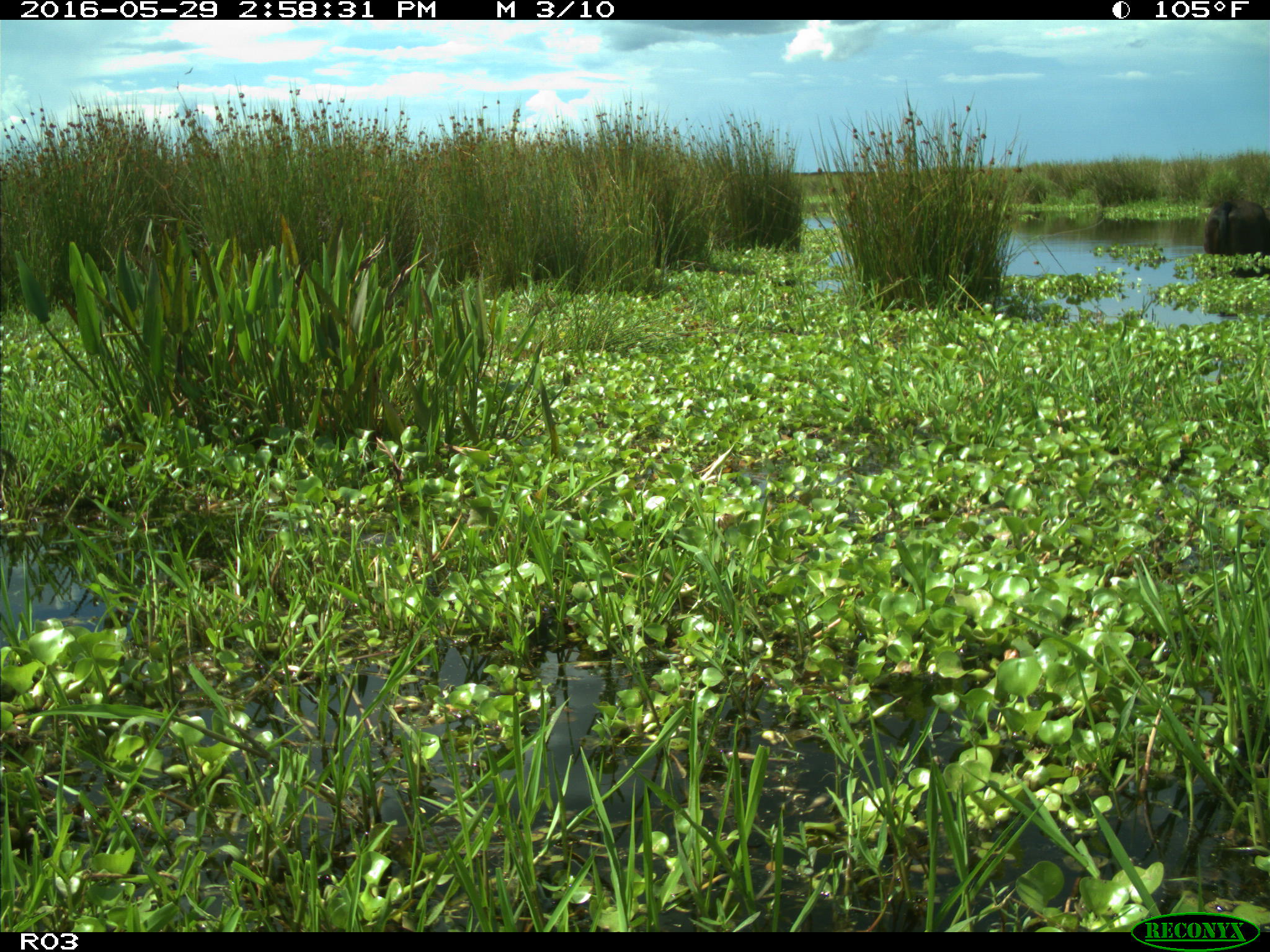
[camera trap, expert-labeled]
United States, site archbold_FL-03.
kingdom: Animalia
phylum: Chordata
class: Mammalia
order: Artiodactyla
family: Bovidae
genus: Bos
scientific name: Bos taurus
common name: domestic cow